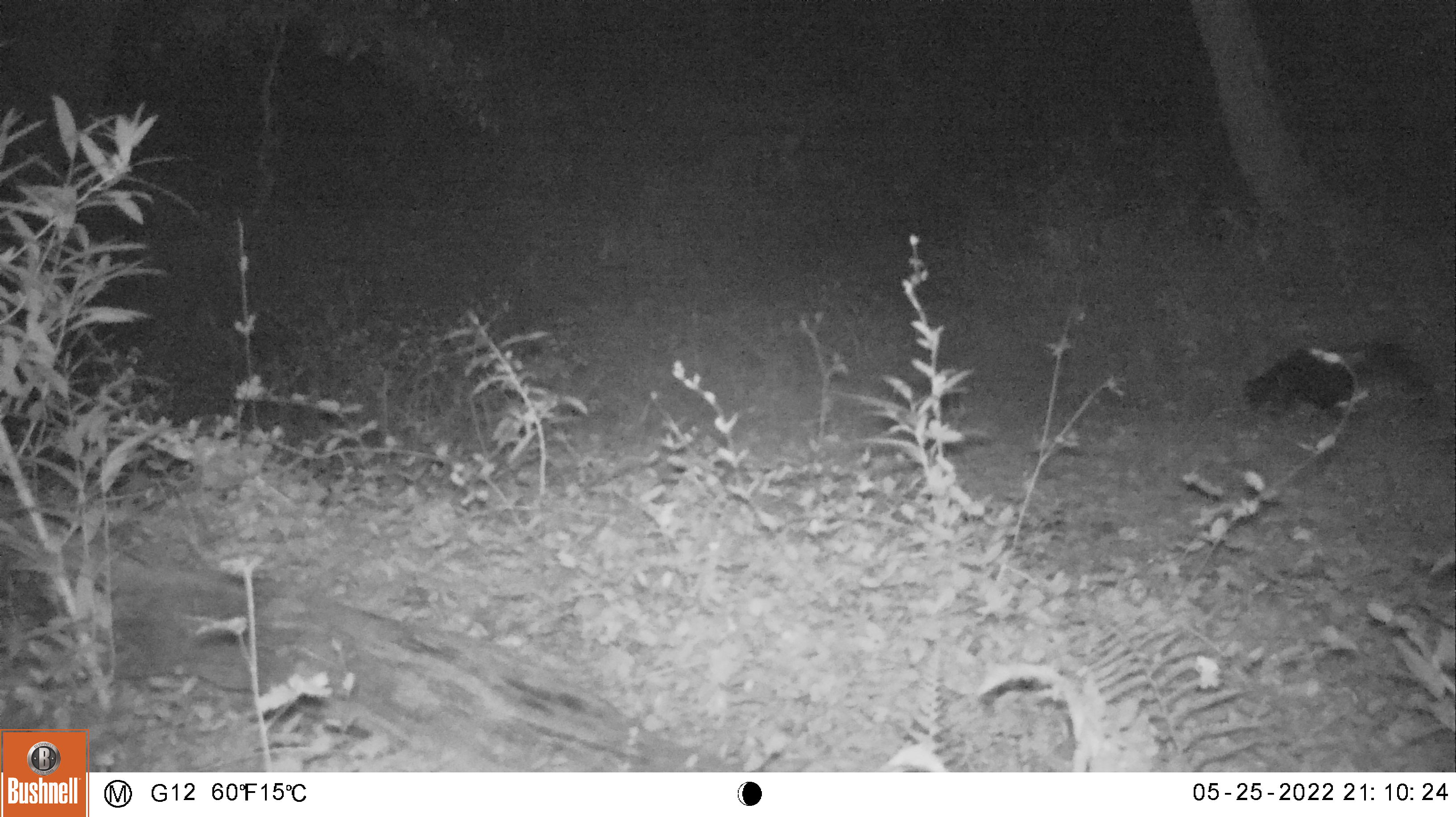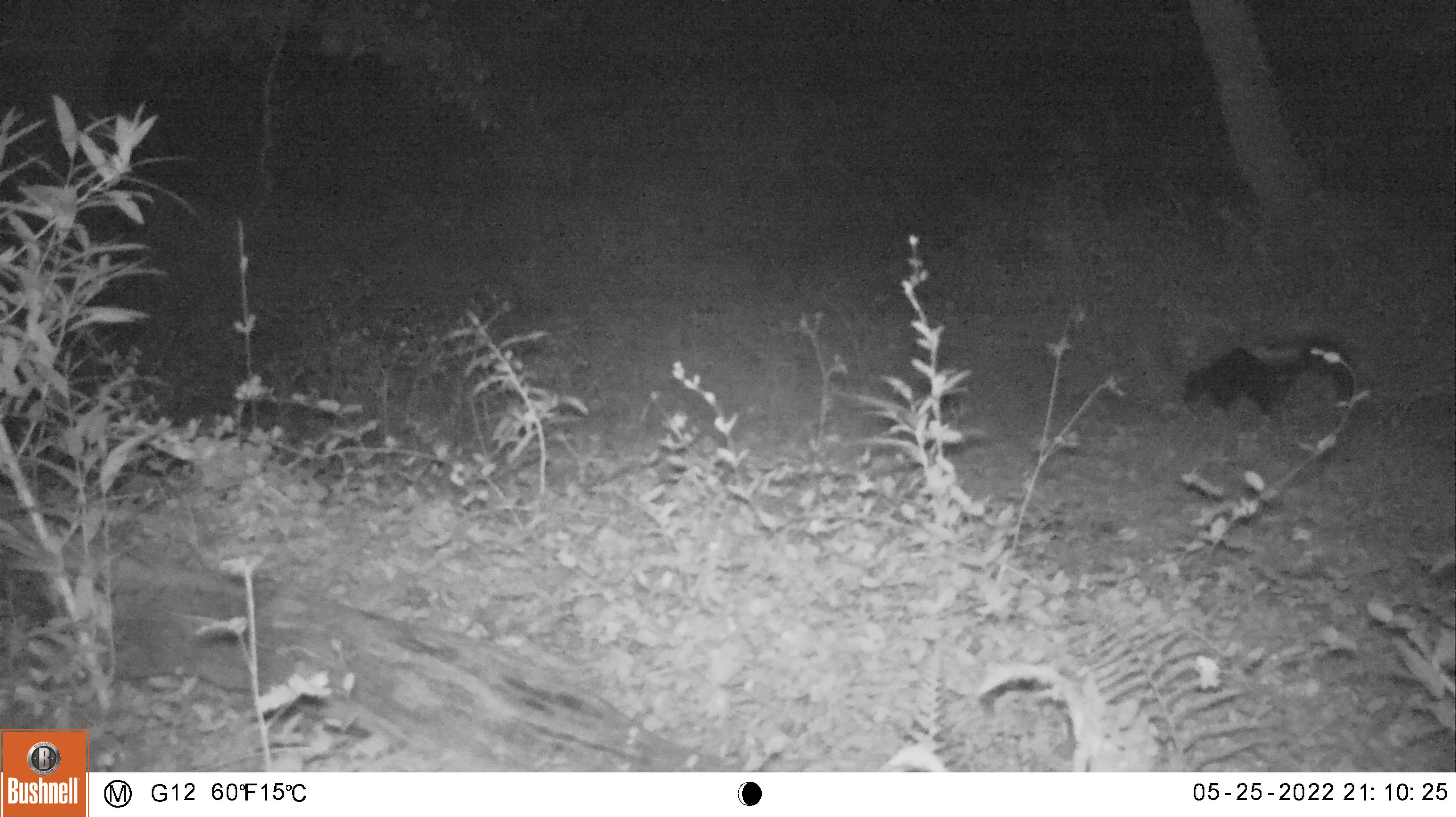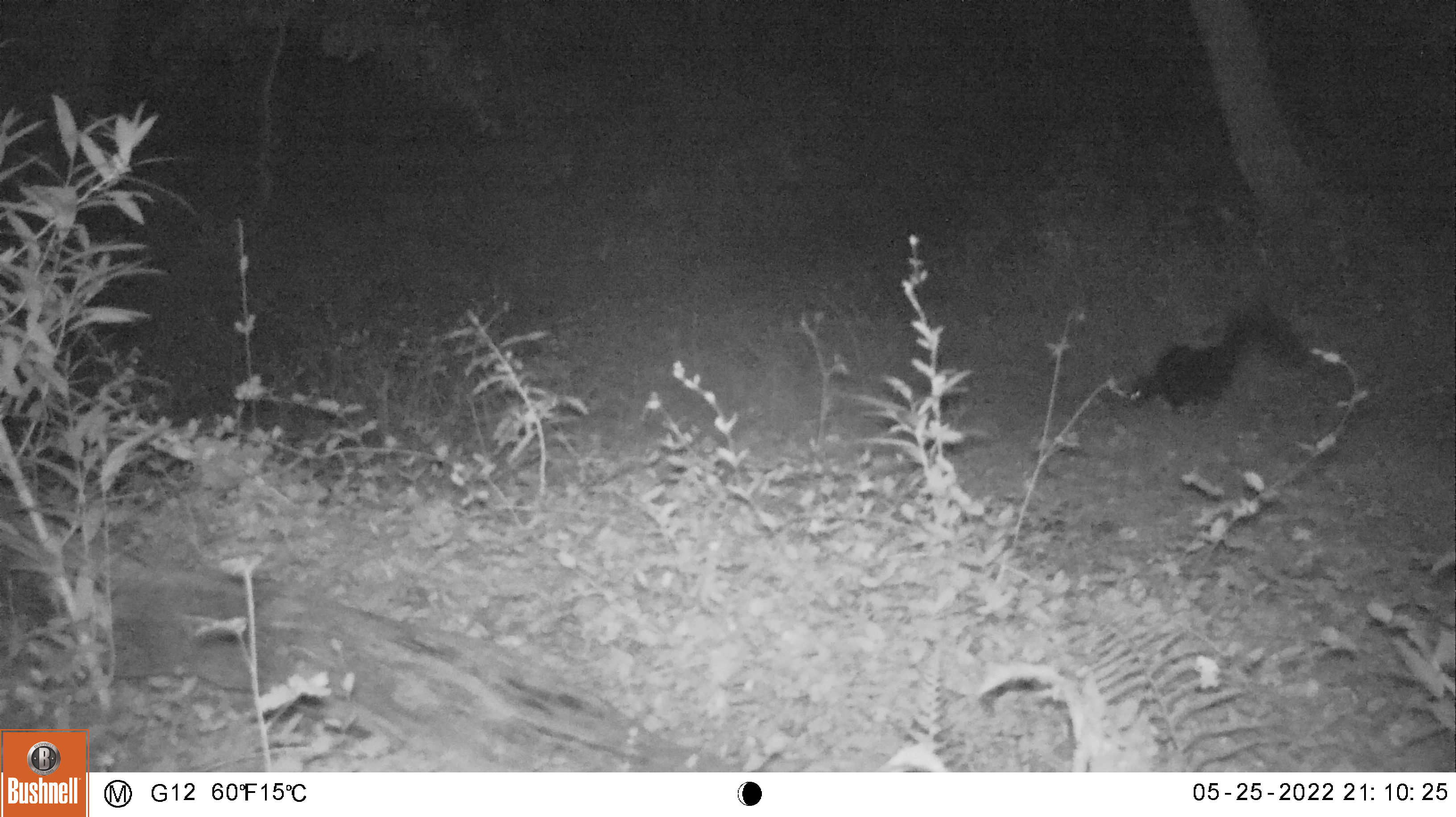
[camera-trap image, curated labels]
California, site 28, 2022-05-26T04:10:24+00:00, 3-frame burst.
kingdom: Animalia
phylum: Chordata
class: Mammalia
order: Carnivora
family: Mephitidae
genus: Mephitis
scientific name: Mephitis mephitis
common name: striped skunk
Striped skunk (Mephitis mephitis).